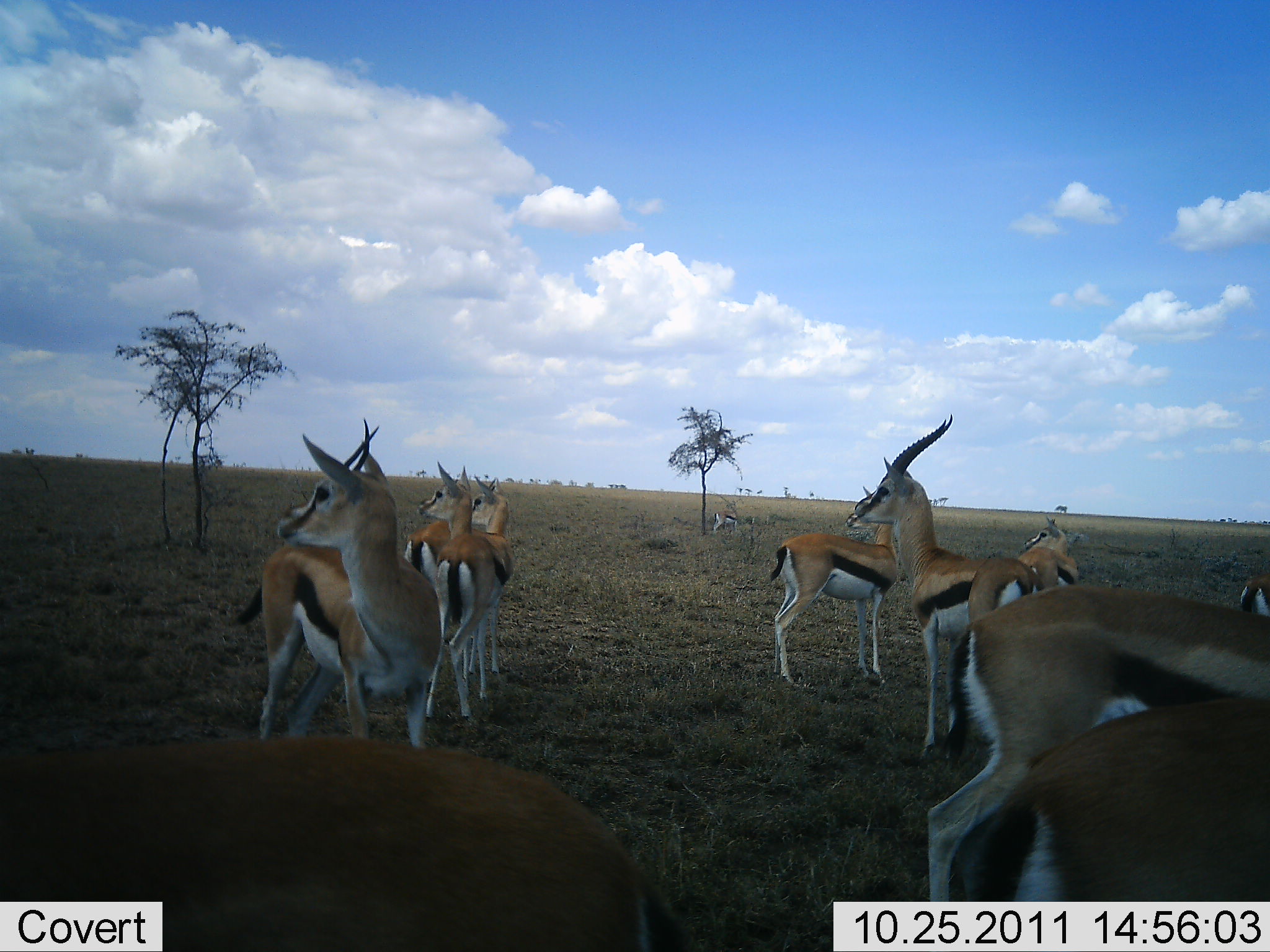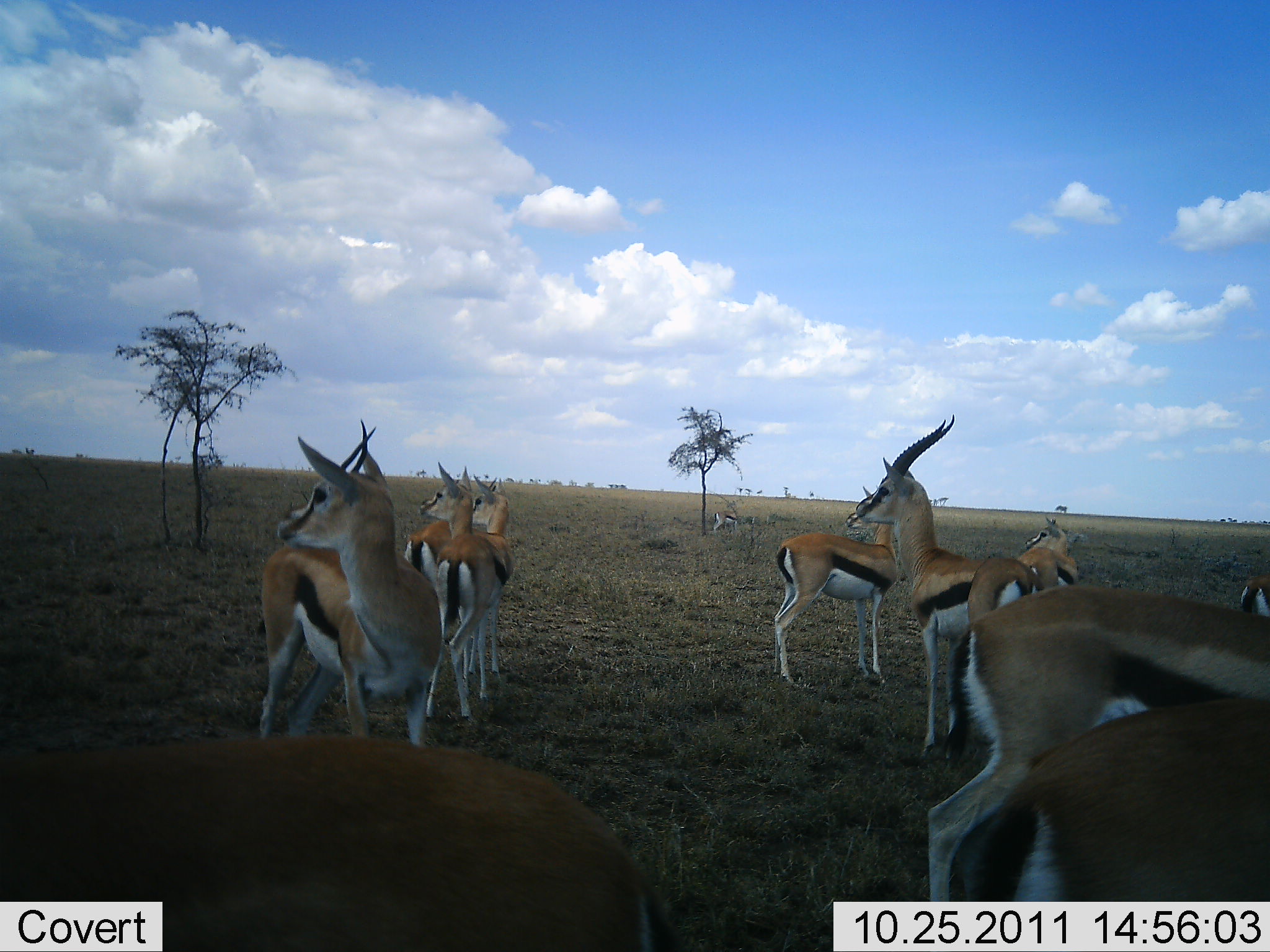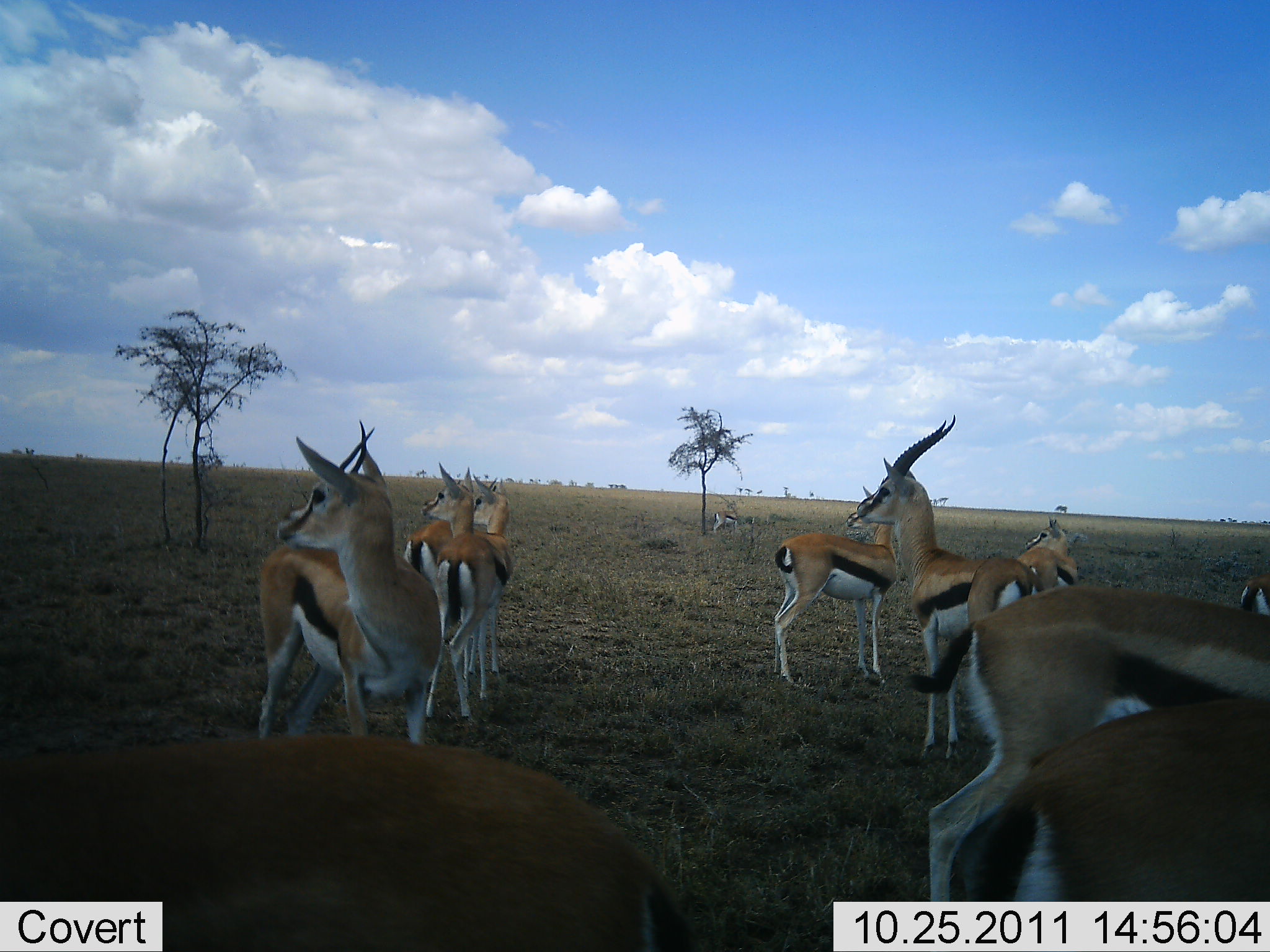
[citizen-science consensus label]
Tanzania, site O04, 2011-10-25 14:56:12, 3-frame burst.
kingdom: Animalia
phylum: Chordata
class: Mammalia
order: Artiodactyla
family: Bovidae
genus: Eudorcas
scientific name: Eudorcas thomsonii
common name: thomson's gazelle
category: gazellethomsons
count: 11-50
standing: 100%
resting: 0%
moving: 0%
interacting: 0%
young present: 6%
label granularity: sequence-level